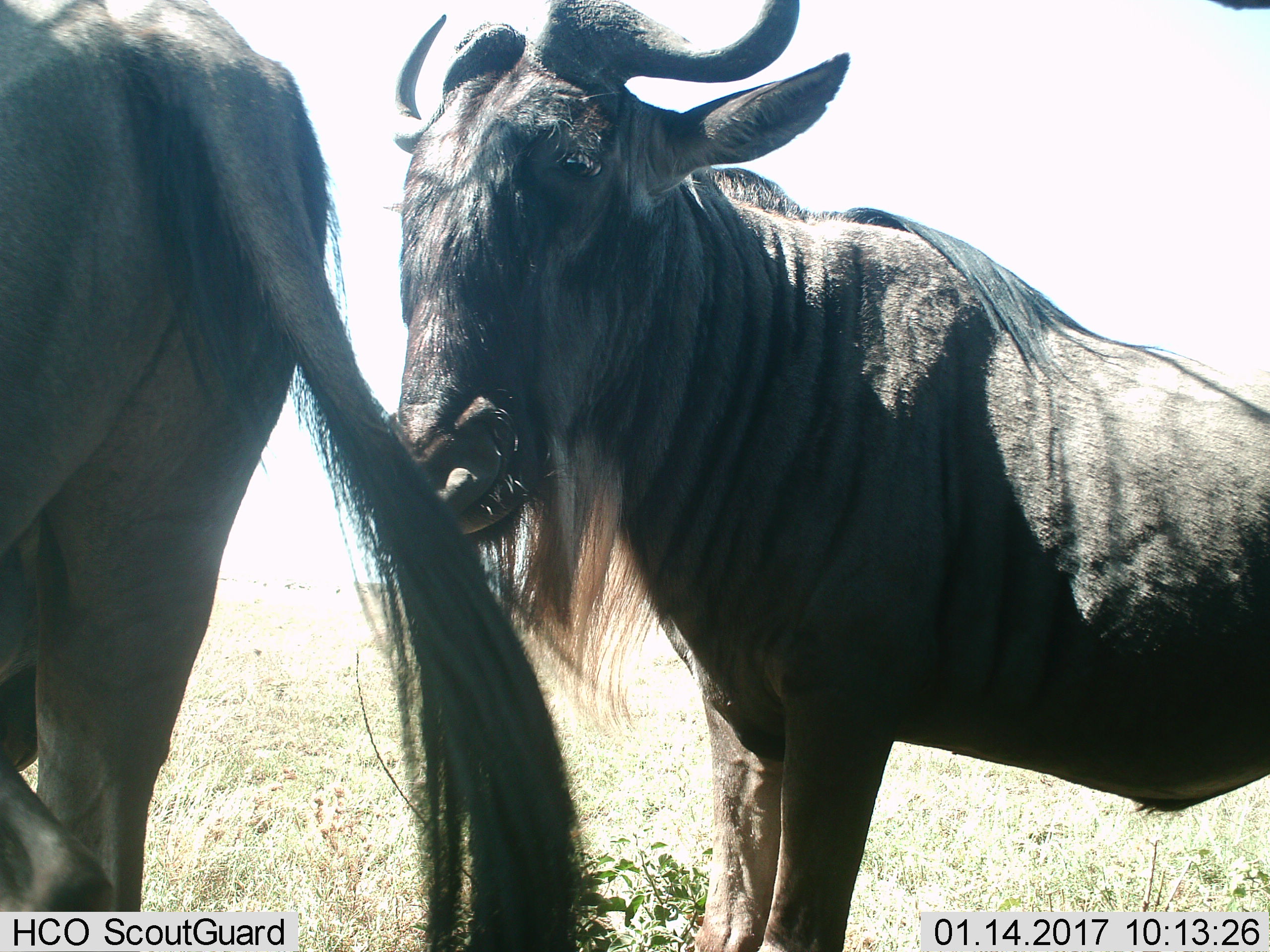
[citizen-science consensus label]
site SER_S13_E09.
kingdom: Animalia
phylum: Chordata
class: Mammalia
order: Artiodactyla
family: Bovidae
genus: Connochaetes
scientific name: Connochaetes taurinus taurinus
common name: blue wildebeest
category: wildebeestblue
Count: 2.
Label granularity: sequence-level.